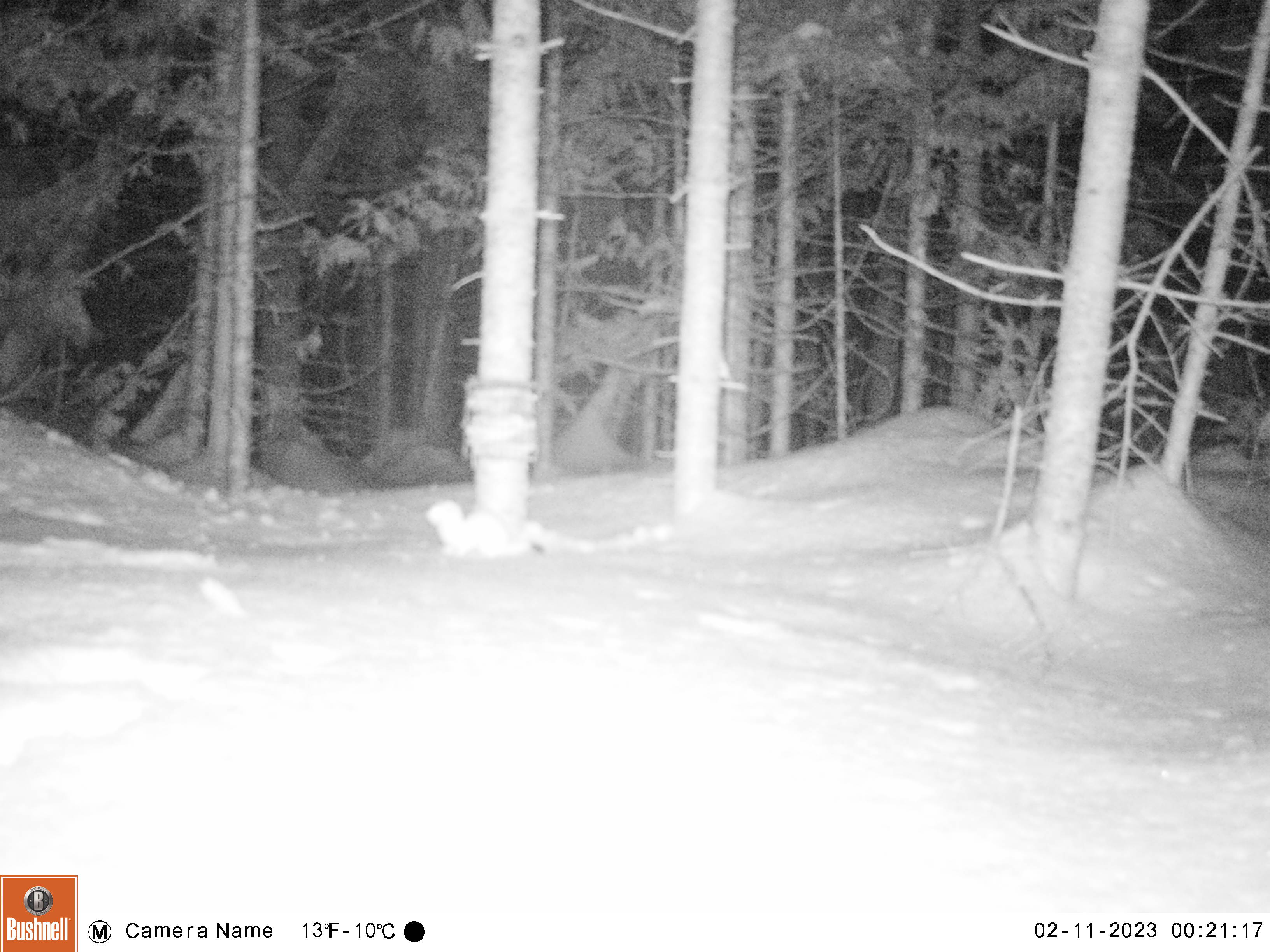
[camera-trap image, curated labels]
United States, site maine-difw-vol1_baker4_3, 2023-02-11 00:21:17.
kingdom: Animalia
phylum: Chordata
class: Mammalia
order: Carnivora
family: Mustelidae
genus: Mustela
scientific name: Mustela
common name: weasel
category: weasel sp.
Weasel sp. (weasel) (Mustela).